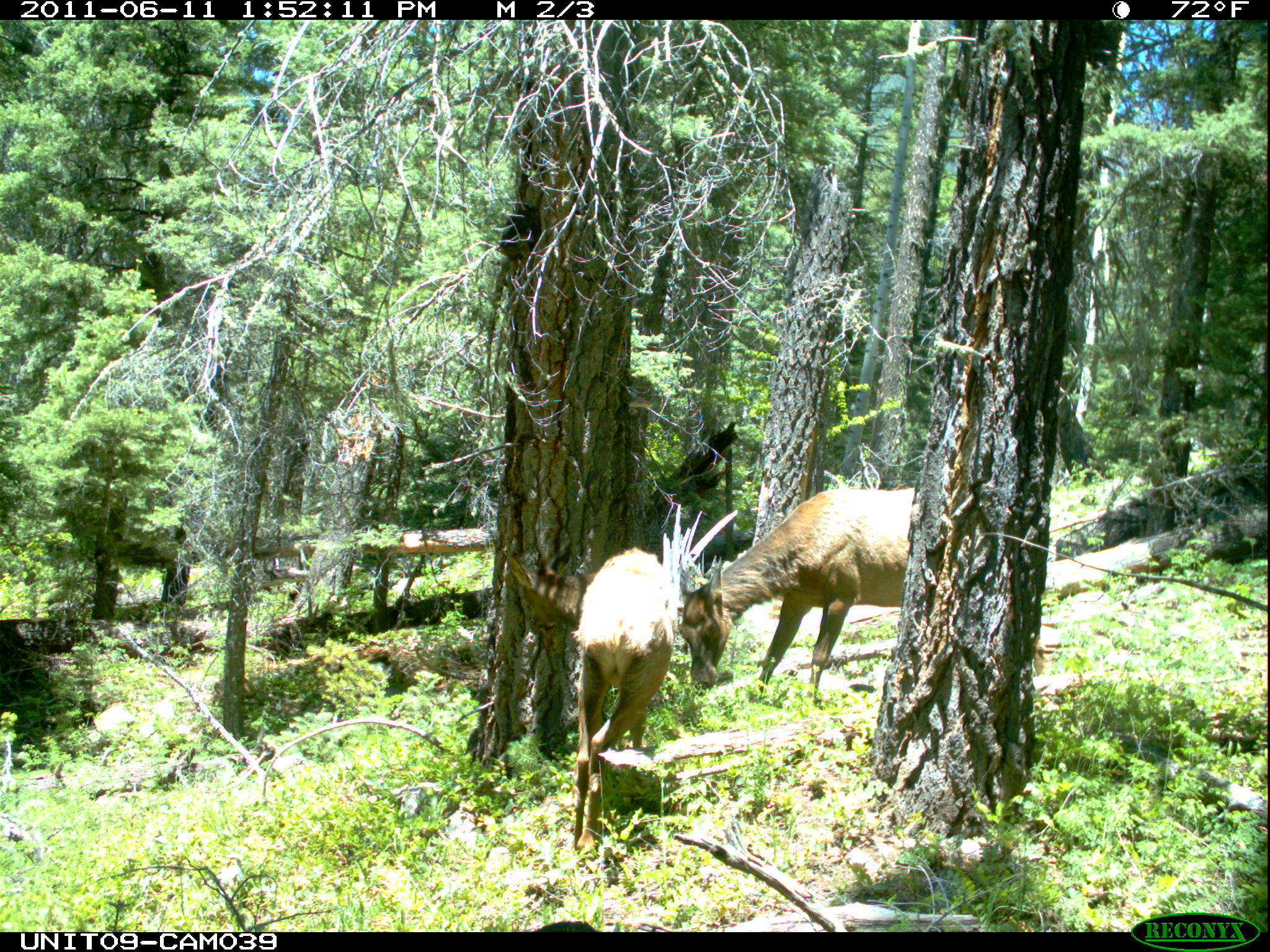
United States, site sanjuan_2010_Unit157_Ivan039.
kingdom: Animalia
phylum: Chordata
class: Mammalia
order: Artiodactyla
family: Cervidae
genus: Cervus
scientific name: Cervus elaphus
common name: red deer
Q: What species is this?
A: Cervus elaphus (red deer).